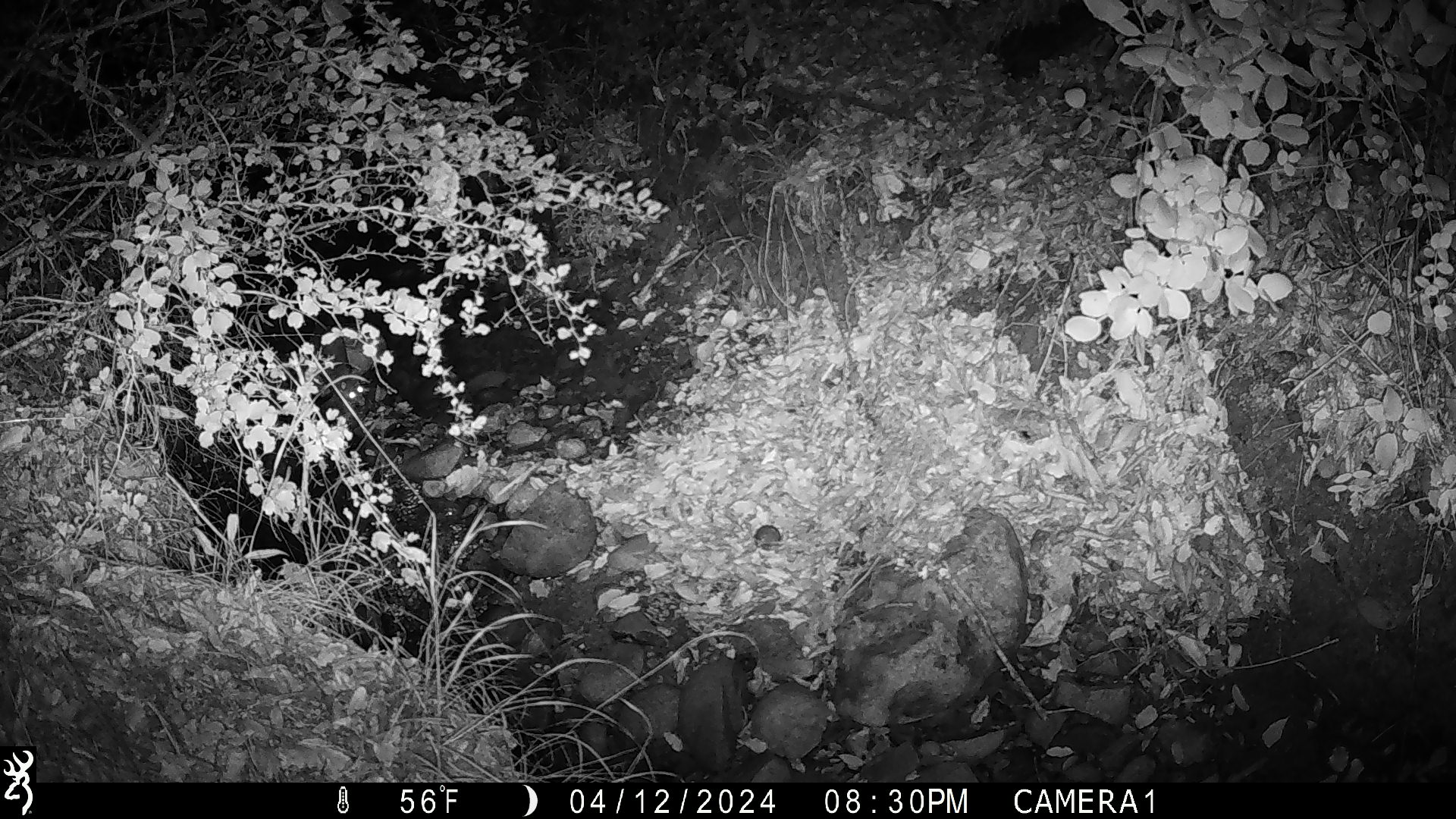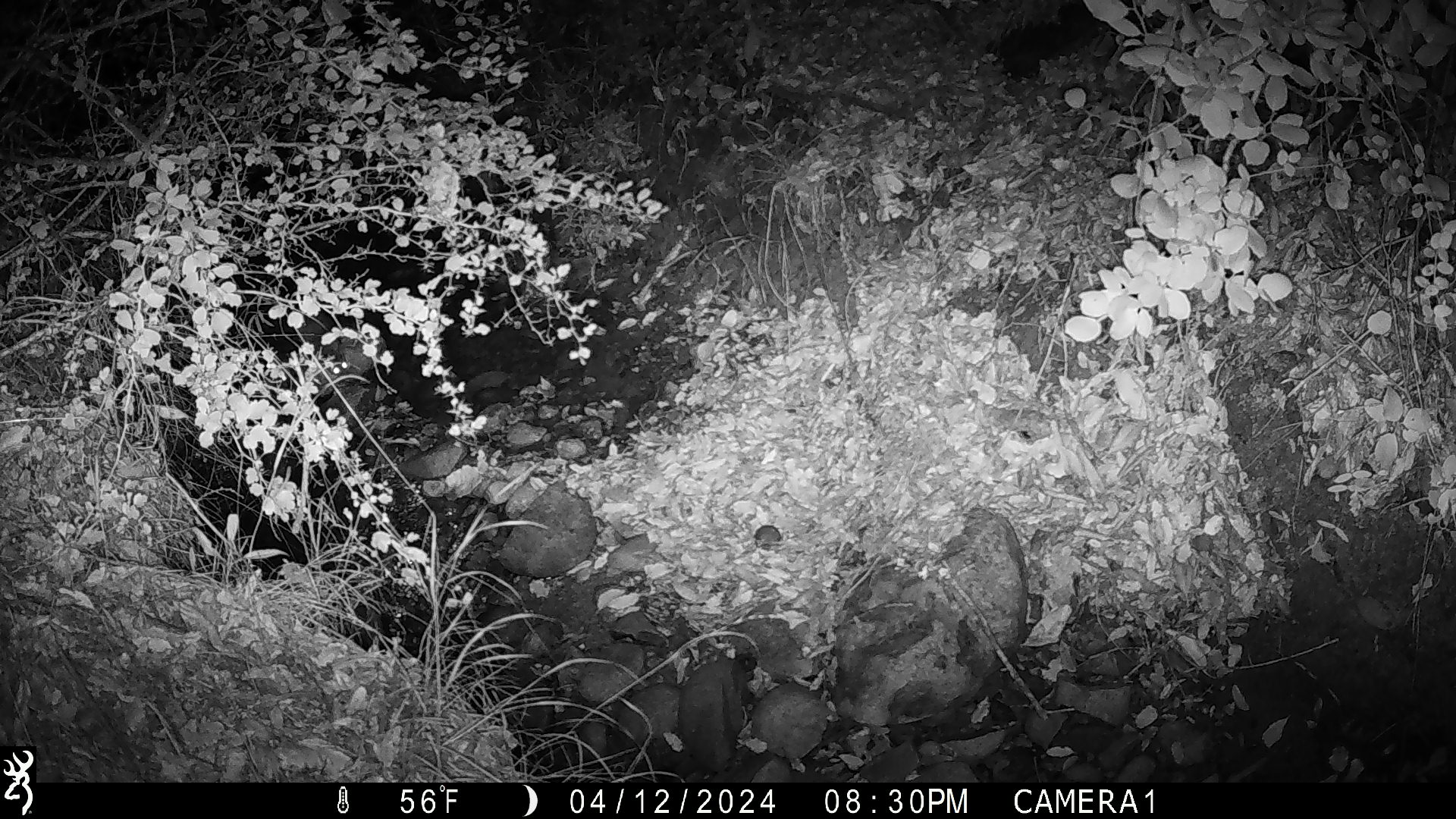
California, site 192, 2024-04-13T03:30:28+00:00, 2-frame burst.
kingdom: Animalia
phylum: Chordata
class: Mammalia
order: Rodentia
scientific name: Rodentia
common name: mouse or rat